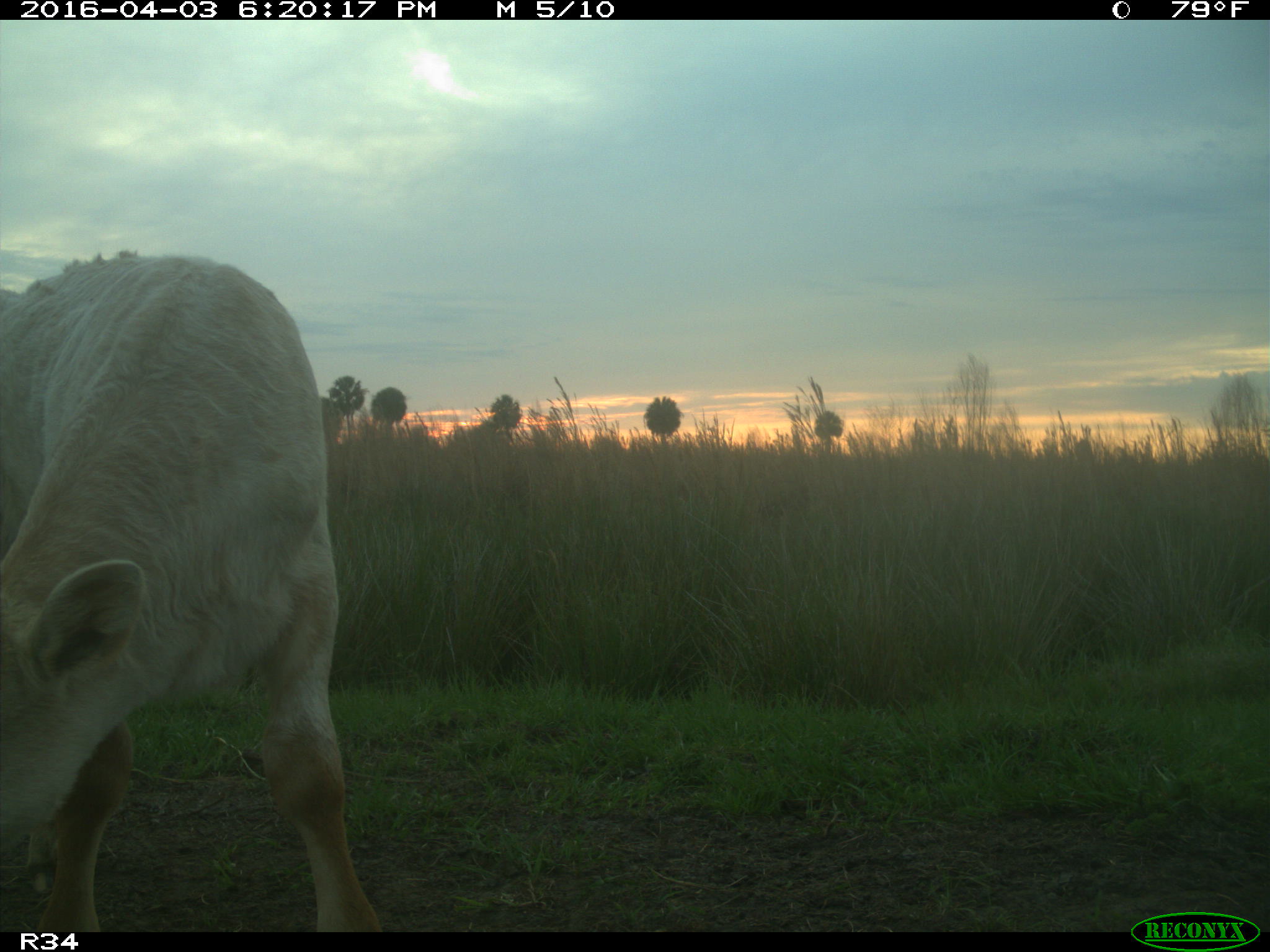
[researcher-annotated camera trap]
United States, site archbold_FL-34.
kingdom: Animalia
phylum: Chordata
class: Mammalia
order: Artiodactyla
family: Bovidae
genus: Bos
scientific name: Bos taurus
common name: domestic cow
Bos taurus (domestic cow).